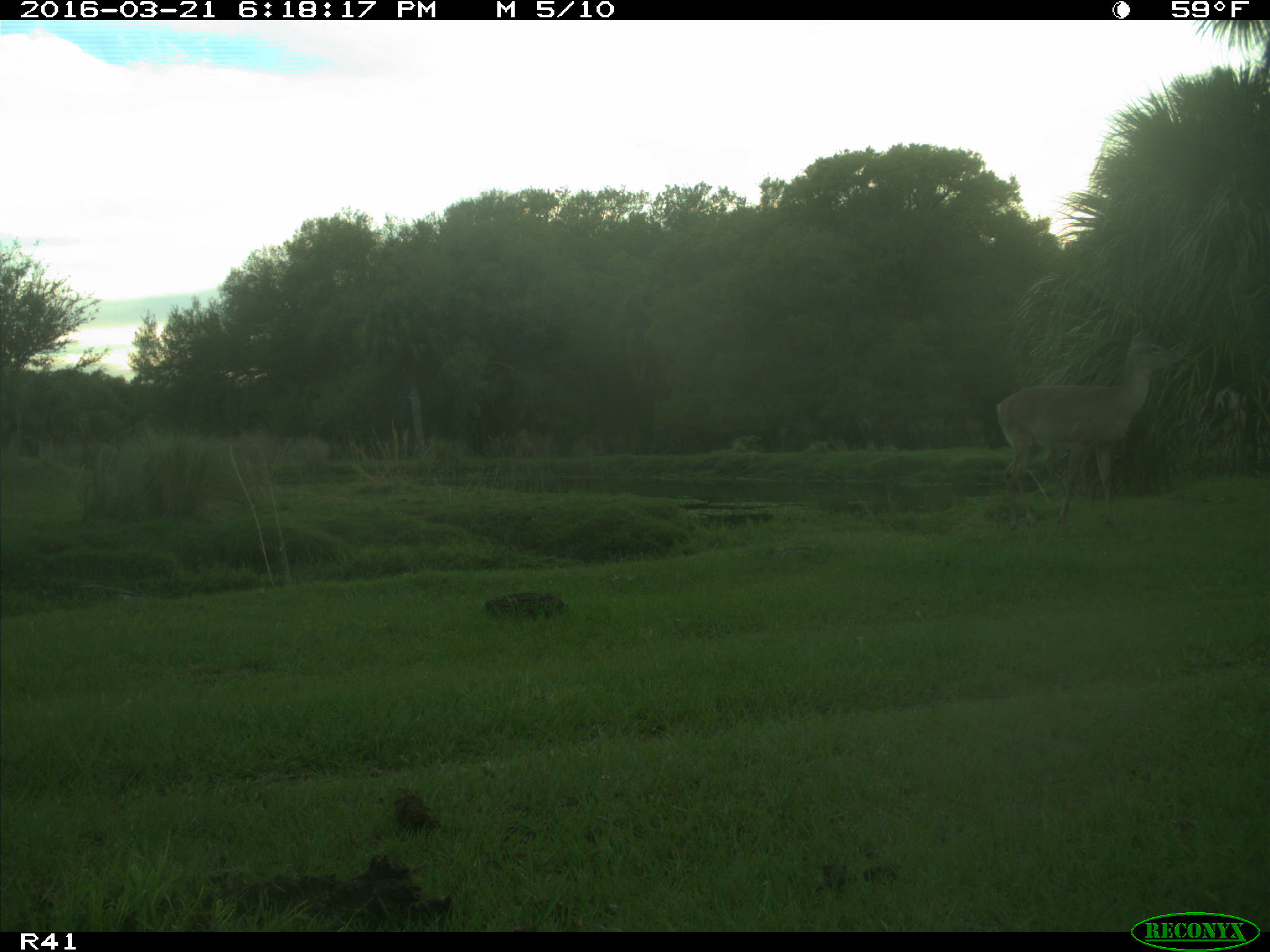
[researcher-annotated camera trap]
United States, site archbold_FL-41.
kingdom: Animalia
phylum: Chordata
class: Mammalia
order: Artiodactyla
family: Cervidae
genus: Odocoileus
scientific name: Odocoileus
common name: deer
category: unidentified deer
Unidentified deer (deer) (Odocoileus).